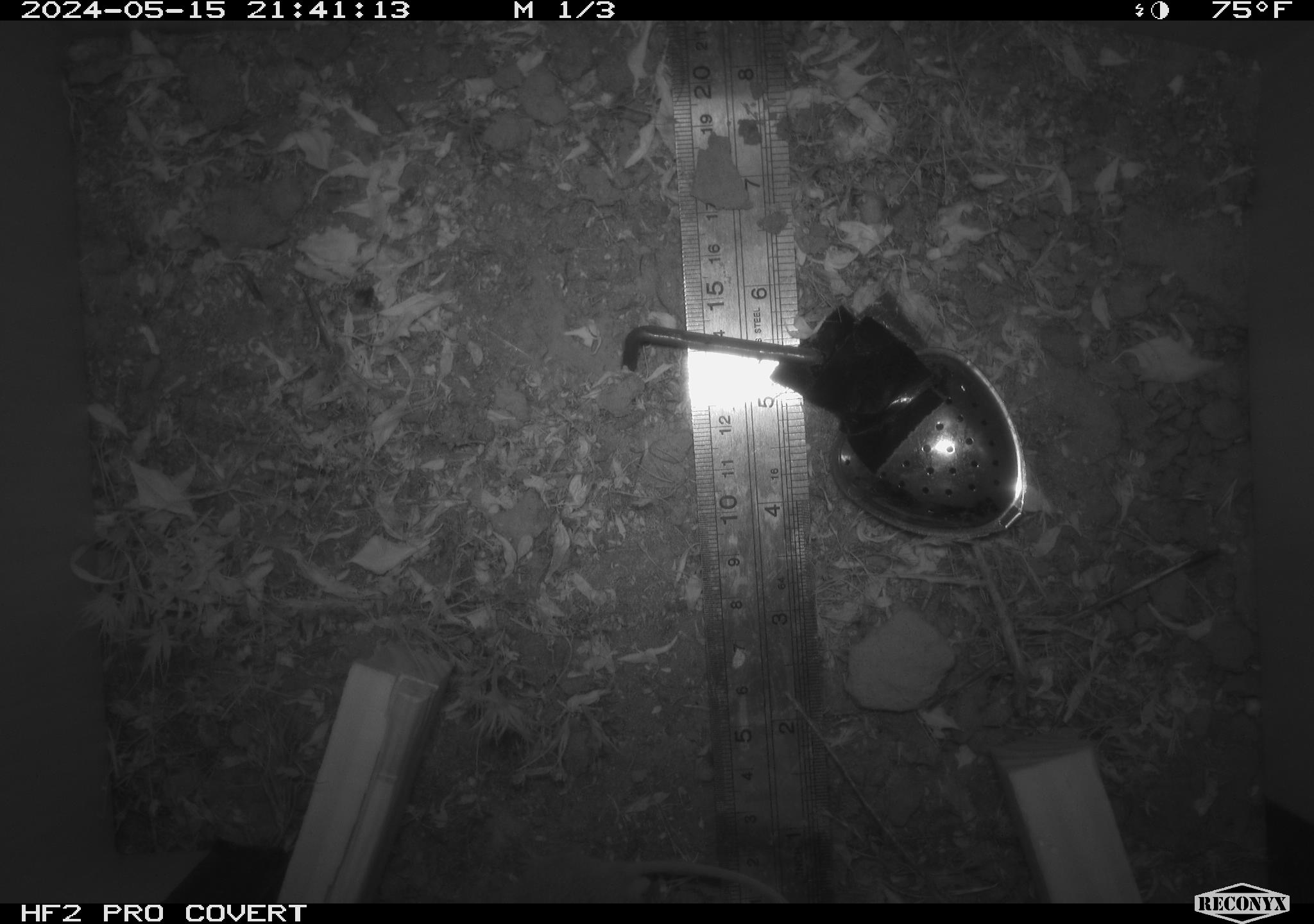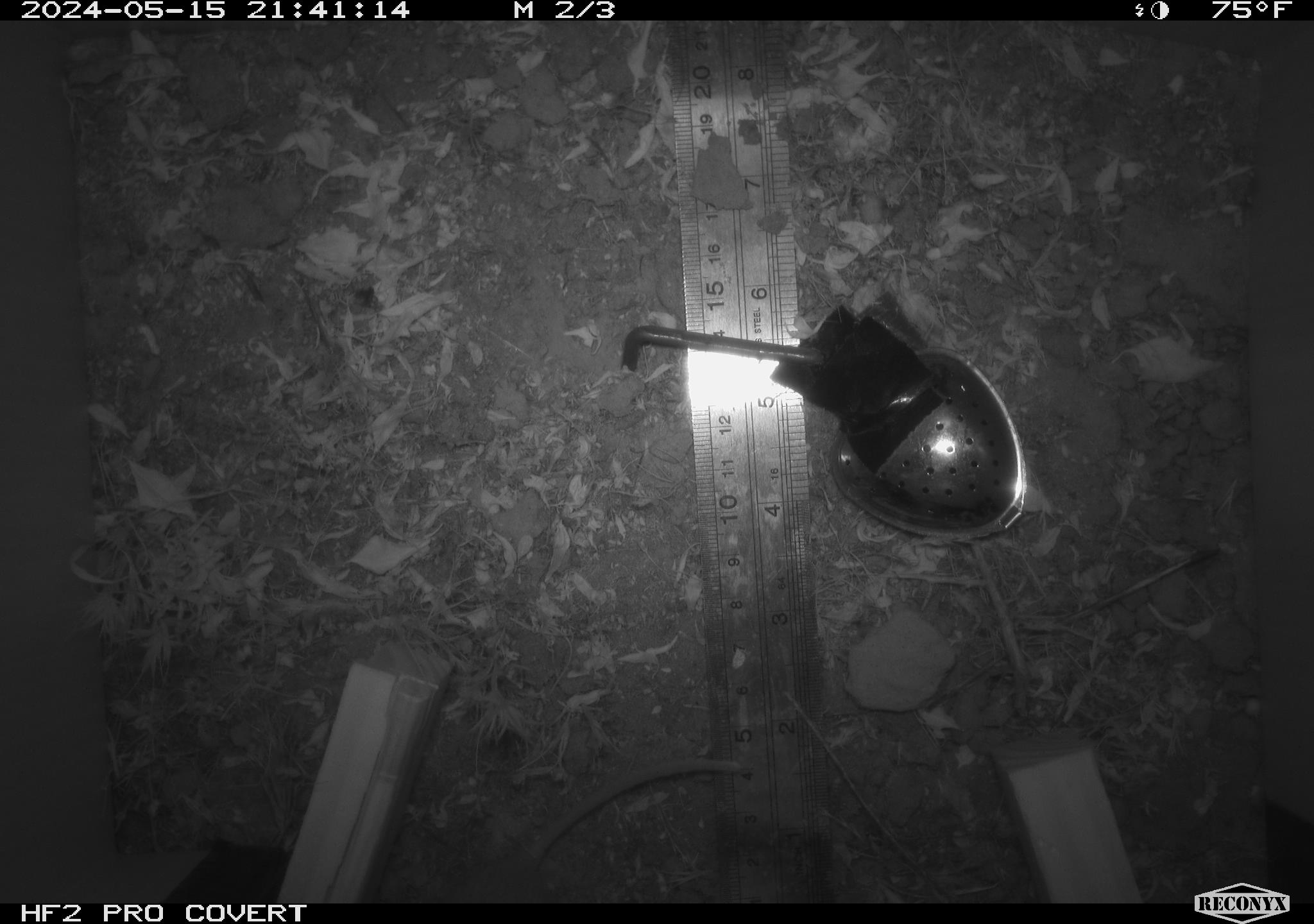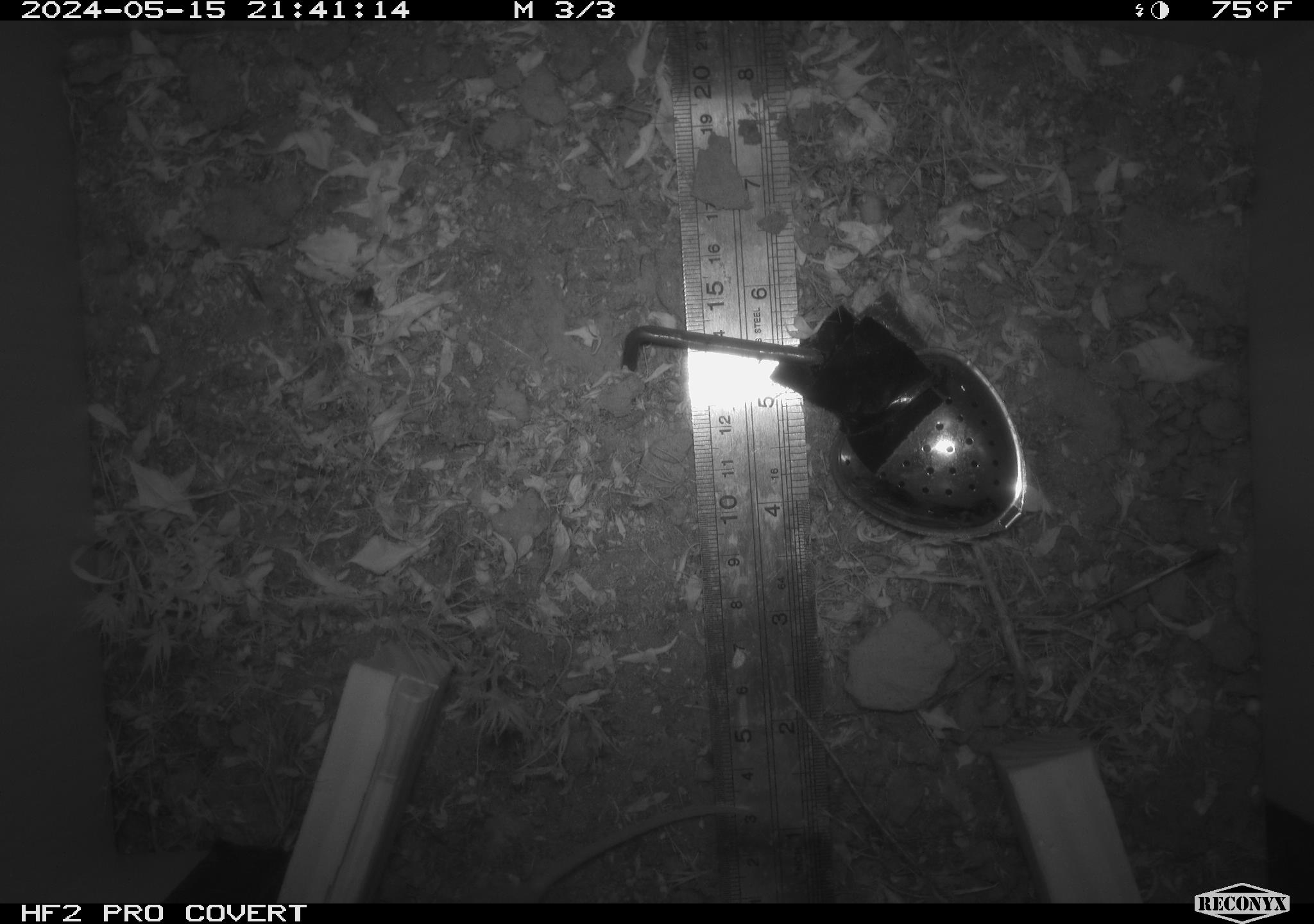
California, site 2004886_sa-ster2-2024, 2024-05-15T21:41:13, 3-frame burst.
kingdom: Animalia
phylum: Chordata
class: Mammalia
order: Rodentia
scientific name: Rodentia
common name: mouse species